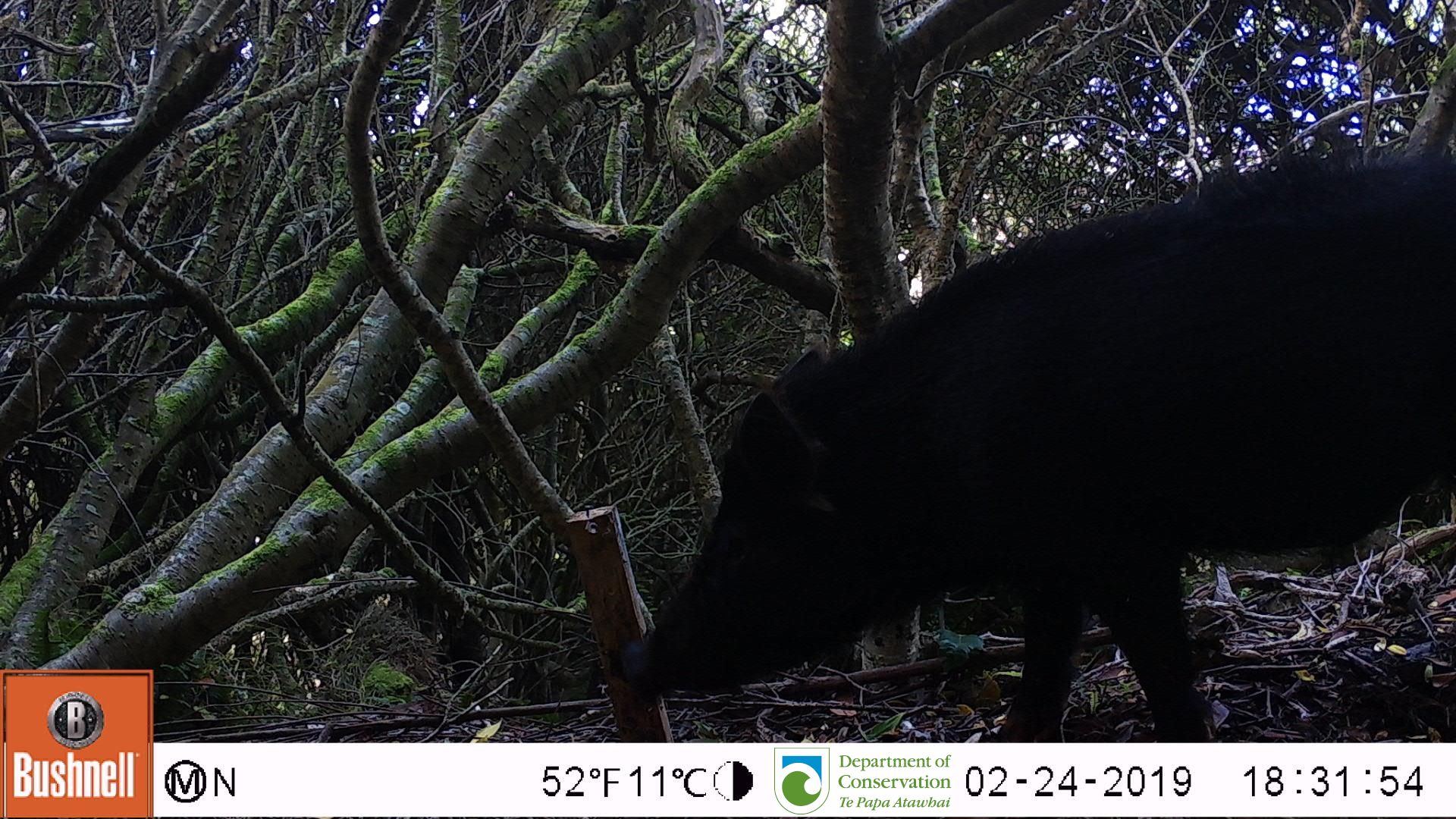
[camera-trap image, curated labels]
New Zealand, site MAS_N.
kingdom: Animalia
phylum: Chordata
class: Mammalia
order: Artiodactyla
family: Suidae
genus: Sus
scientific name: Sus scrofa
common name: pig